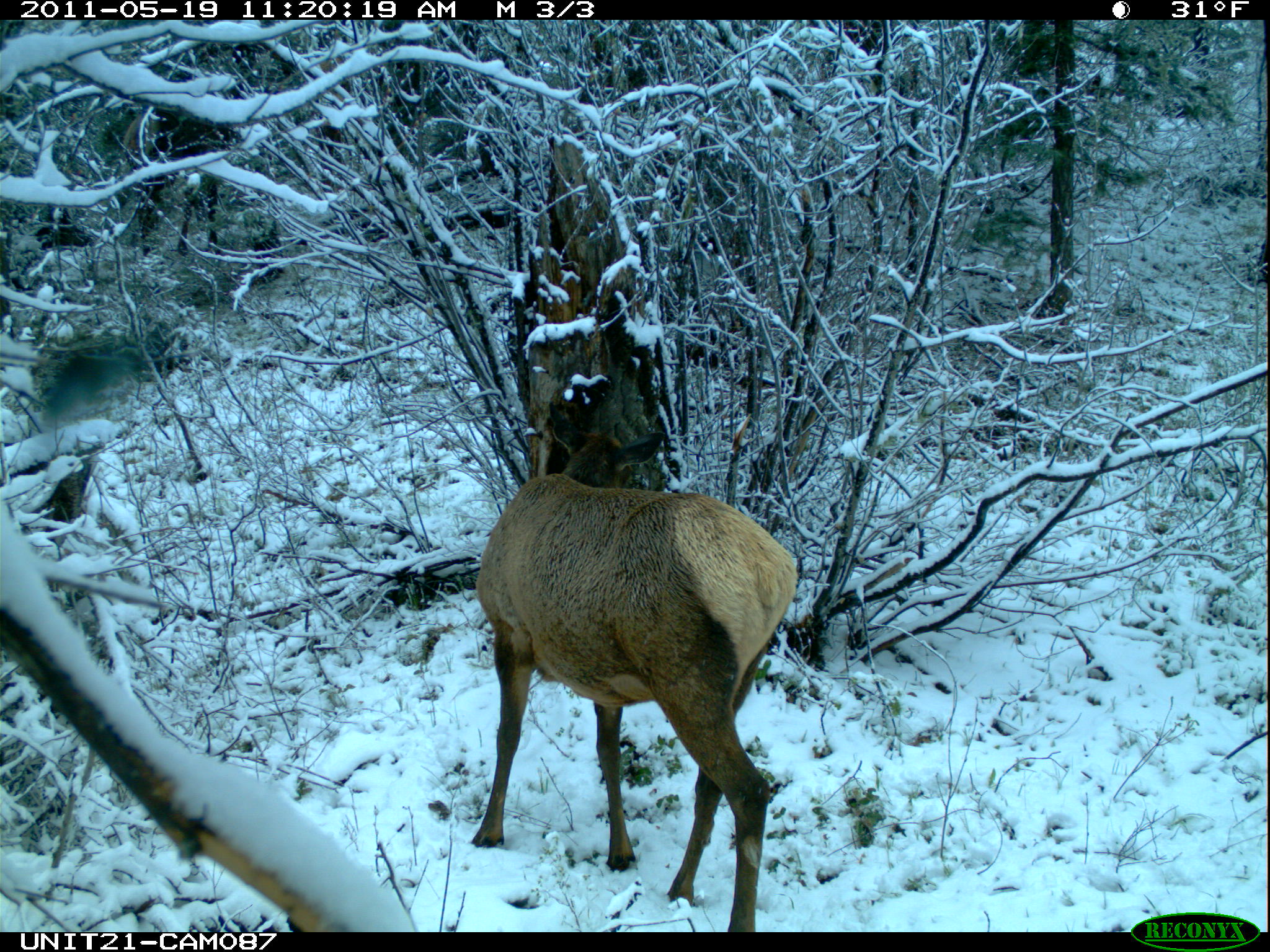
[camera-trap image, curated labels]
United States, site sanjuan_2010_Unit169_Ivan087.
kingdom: Animalia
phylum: Chordata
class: Mammalia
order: Artiodactyla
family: Cervidae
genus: Cervus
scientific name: Cervus elaphus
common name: red deer